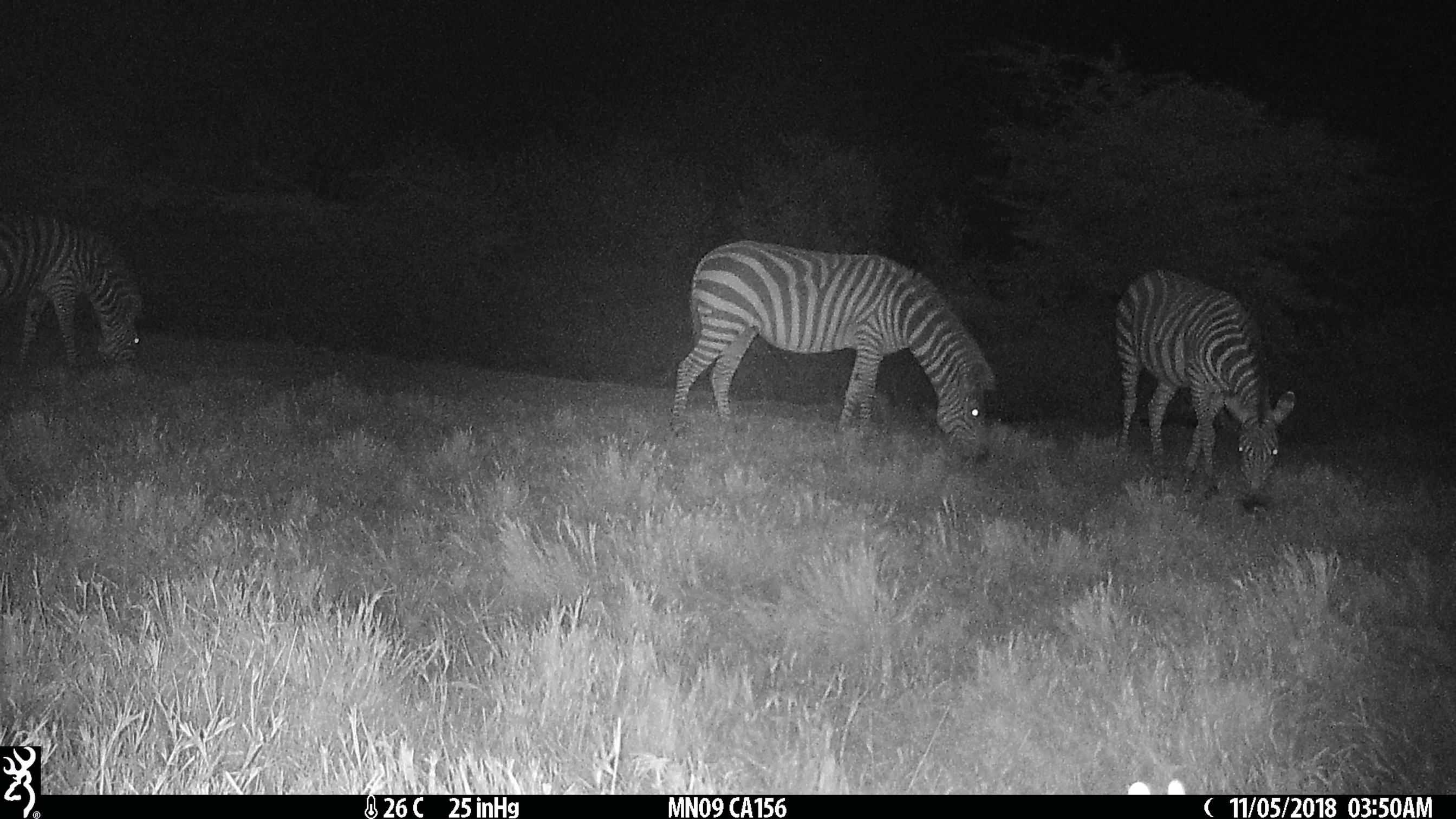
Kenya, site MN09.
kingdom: Animalia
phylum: Chordata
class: Mammalia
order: Perissodactyla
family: Equidae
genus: Equus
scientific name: Equus quagga burchellii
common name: burchell's zebra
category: zebra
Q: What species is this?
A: Zebra (burchell's zebra) (Equus quagga burchellii).